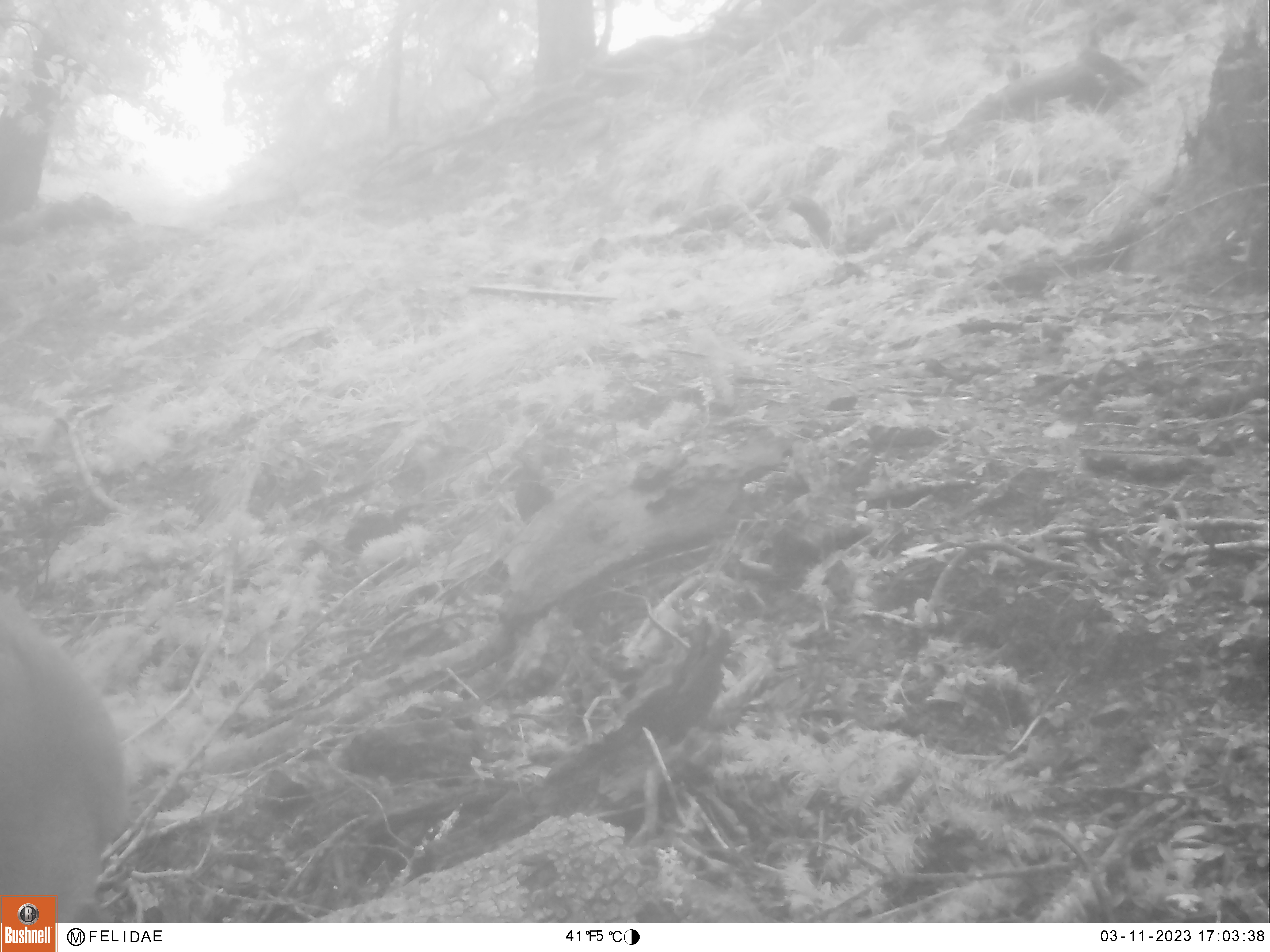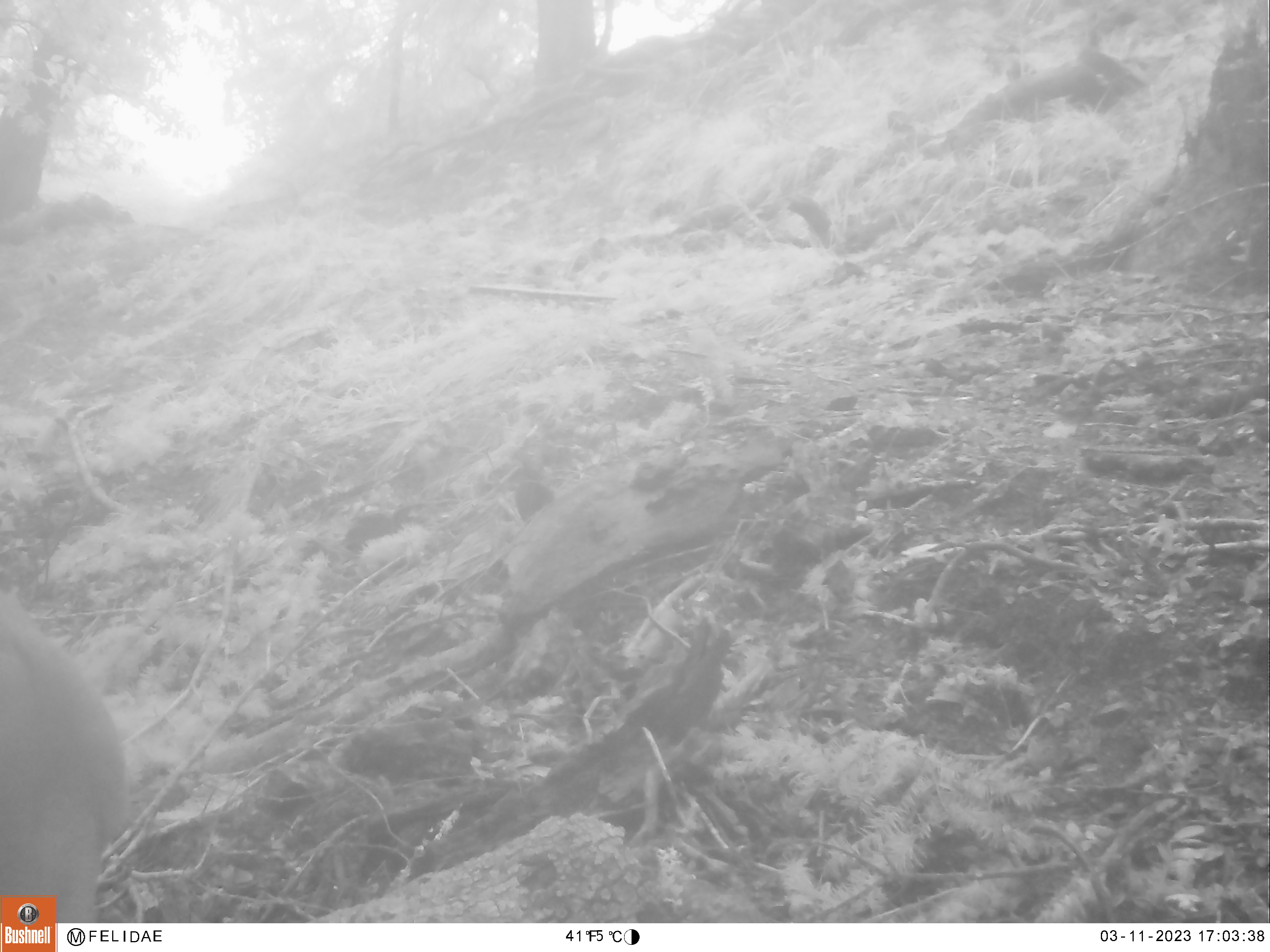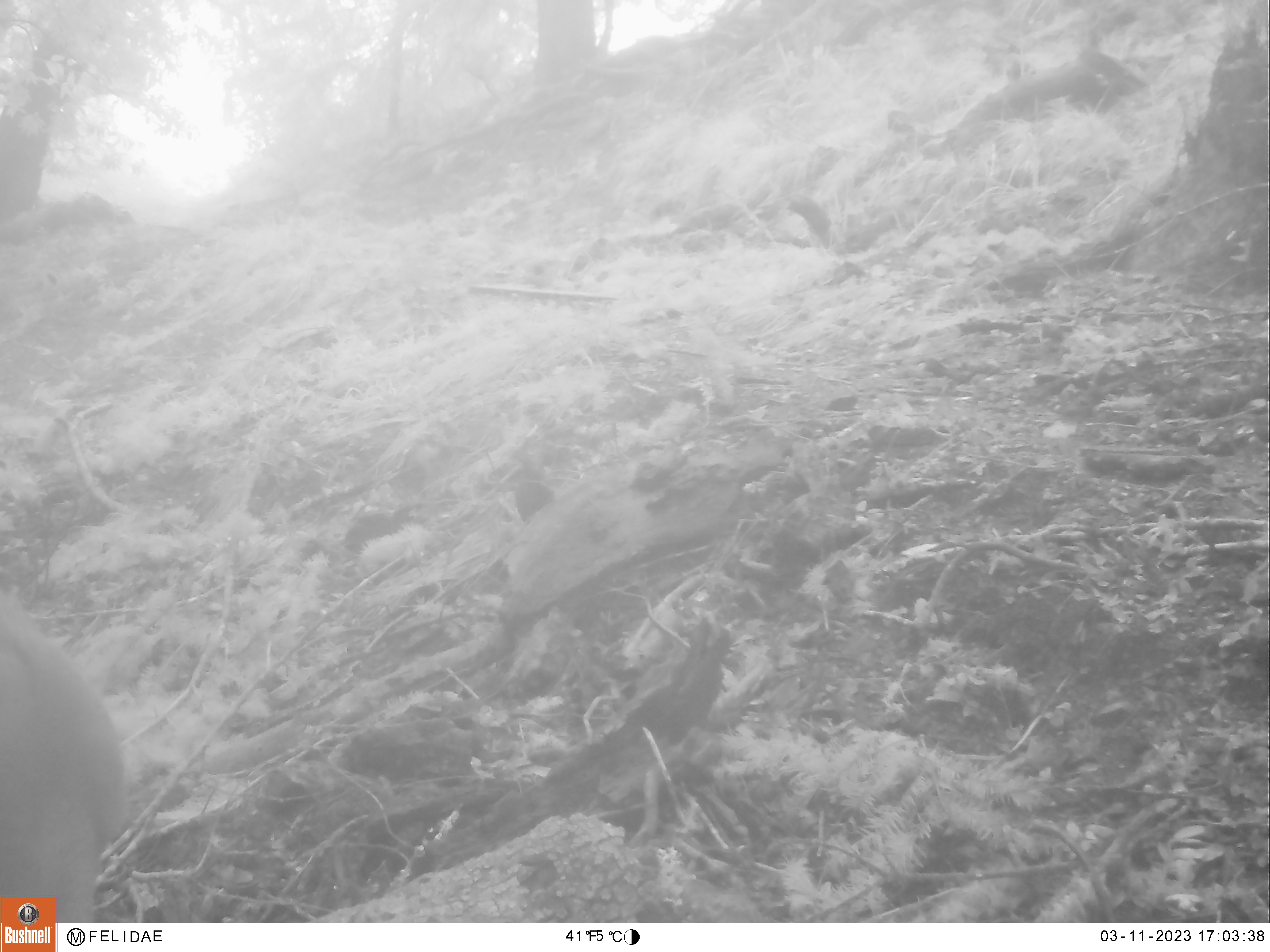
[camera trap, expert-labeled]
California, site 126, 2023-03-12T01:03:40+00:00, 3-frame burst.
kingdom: Animalia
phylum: Chordata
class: Mammalia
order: Artiodactyla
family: Cervidae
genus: Odocoileus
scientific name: Odocoileus hemionus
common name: mule deer